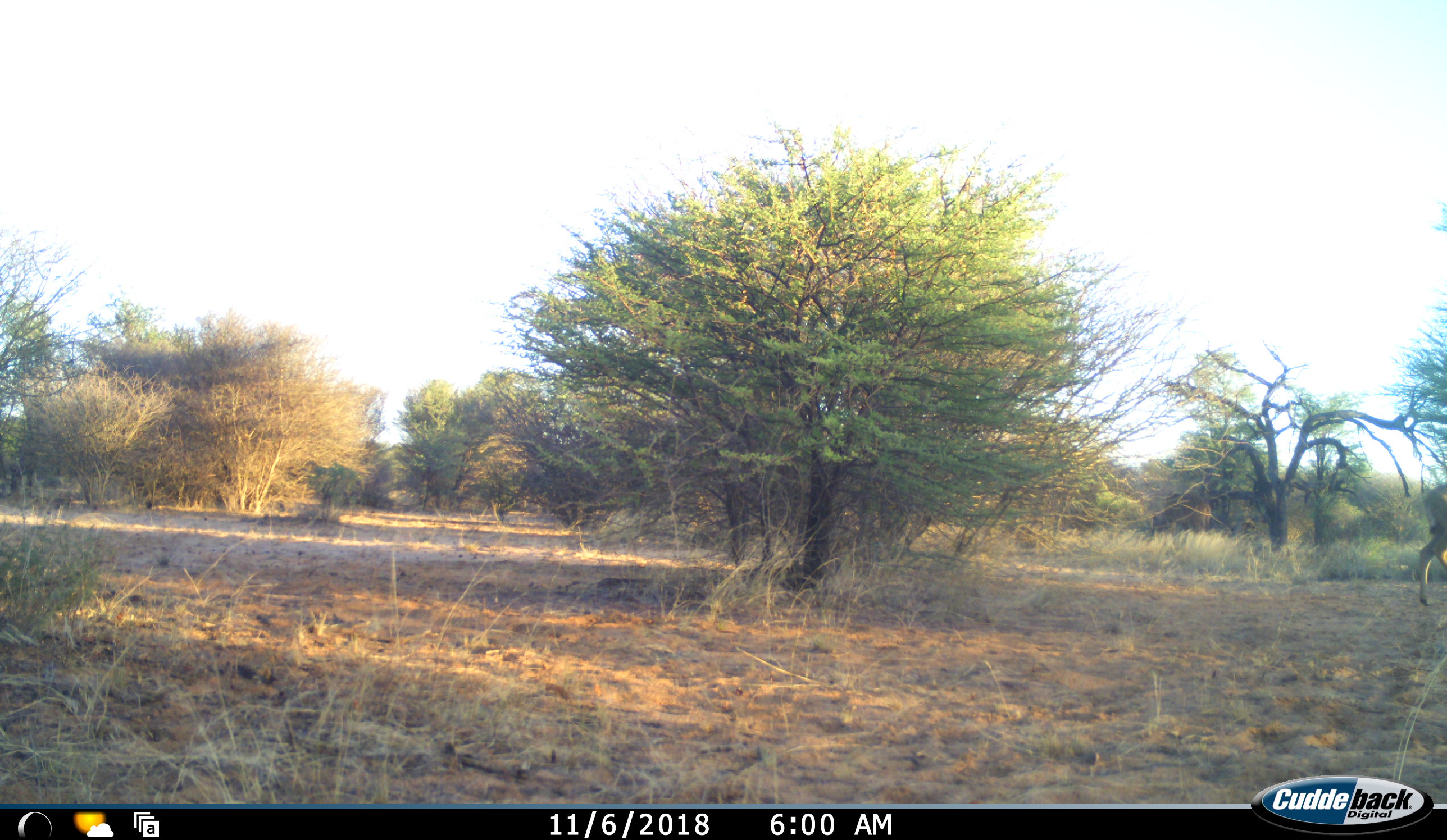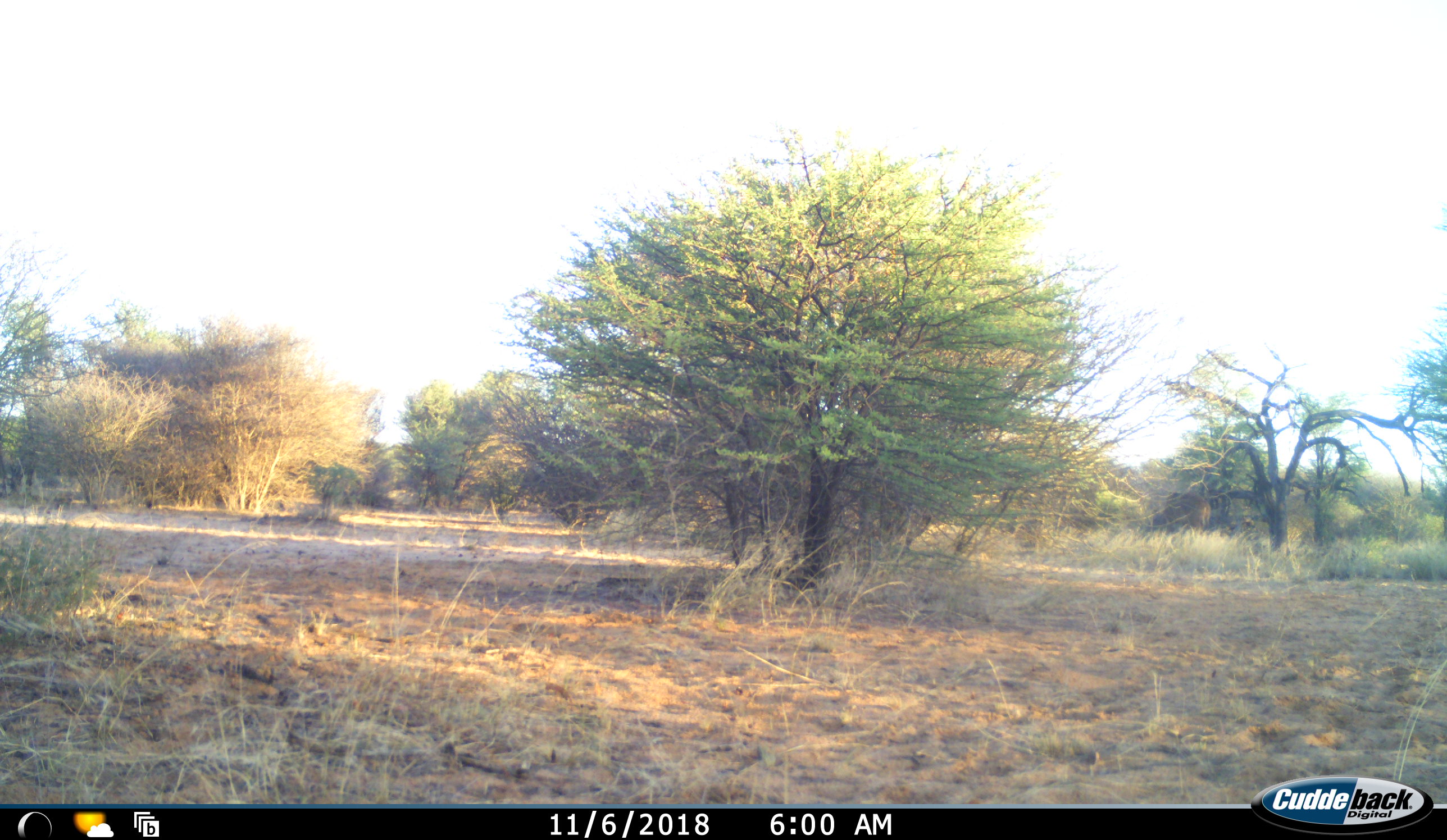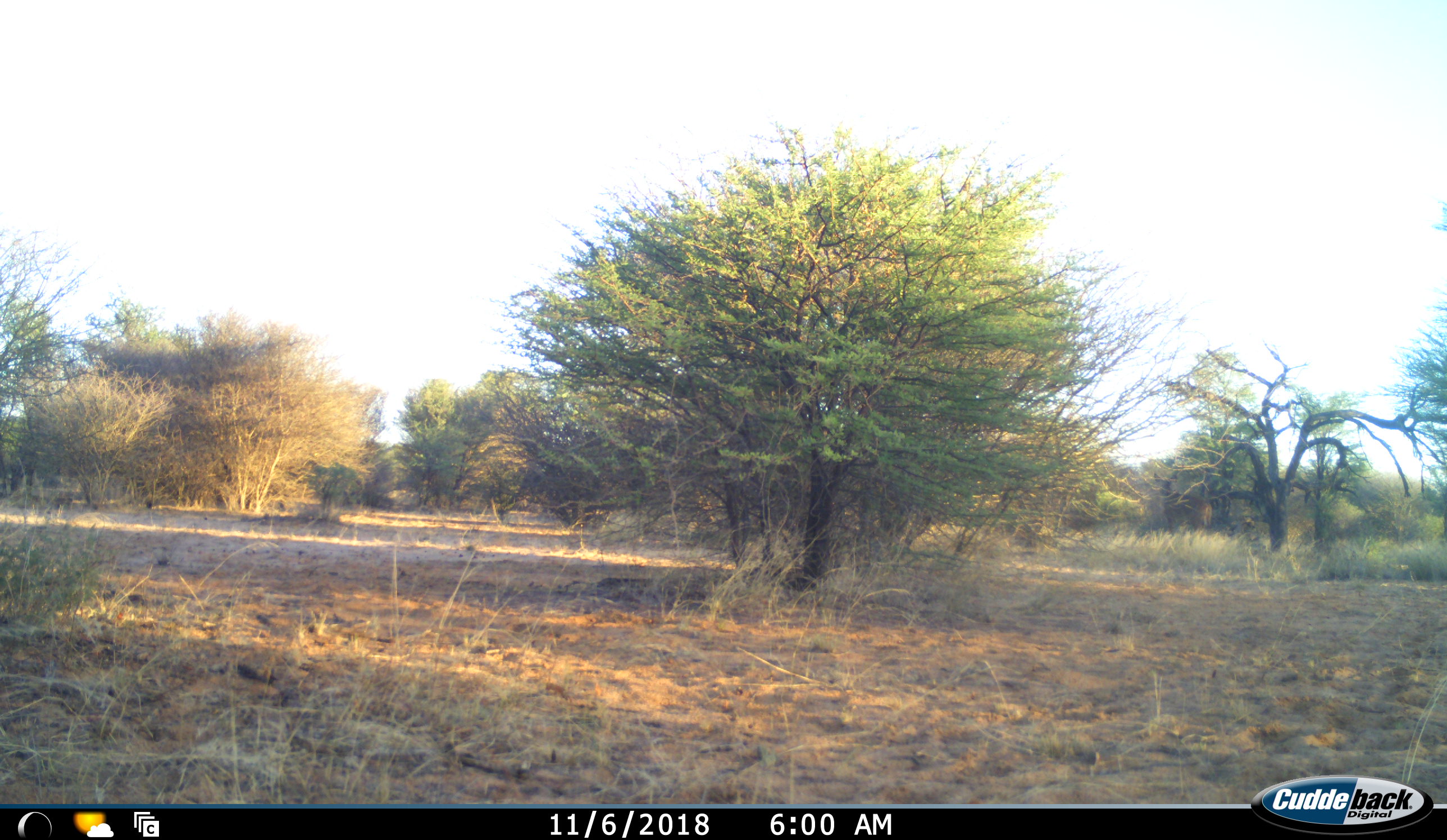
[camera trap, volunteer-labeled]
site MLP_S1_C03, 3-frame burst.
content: unidentified animal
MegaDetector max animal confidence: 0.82